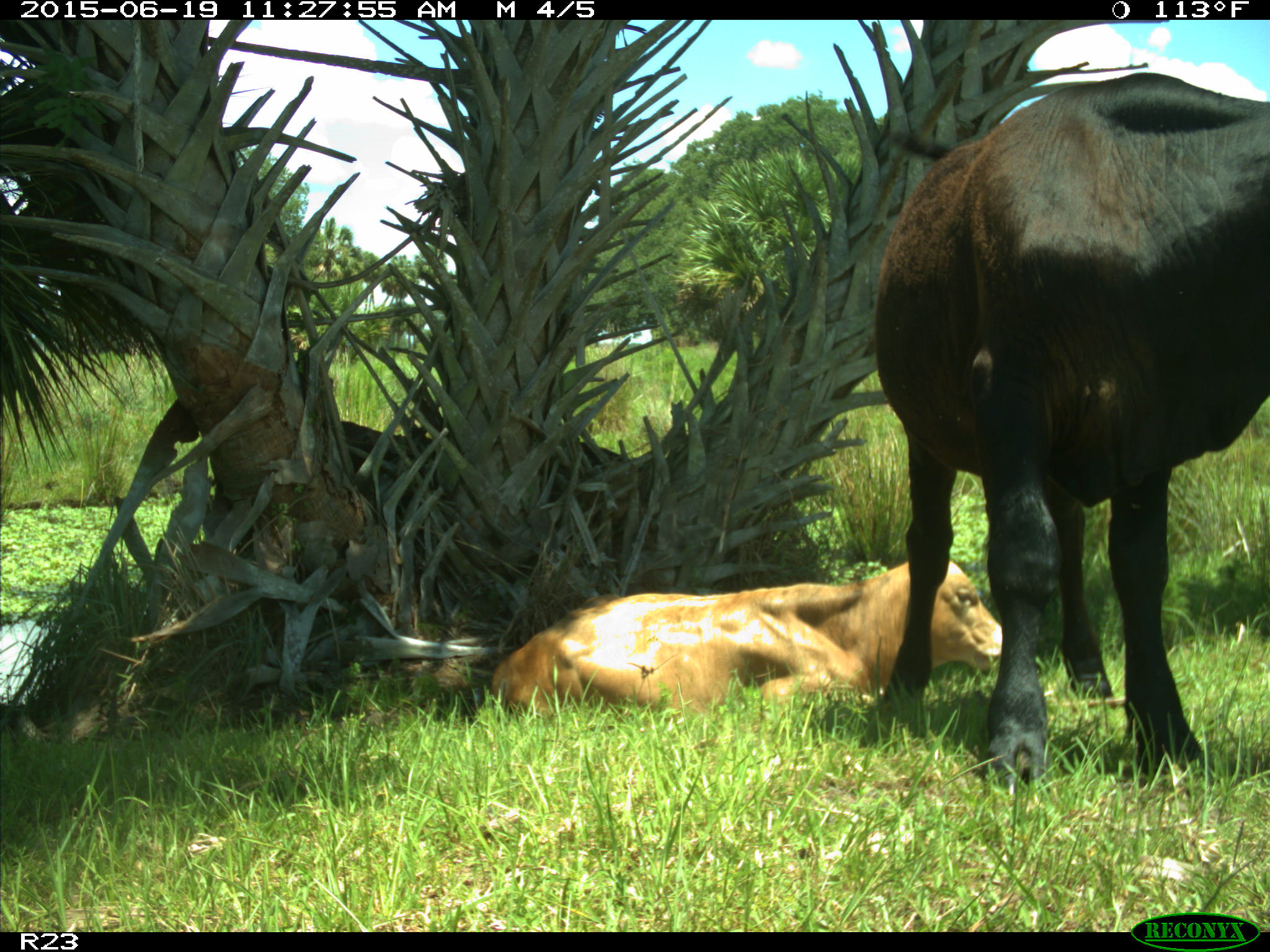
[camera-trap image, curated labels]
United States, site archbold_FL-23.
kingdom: Animalia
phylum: Chordata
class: Mammalia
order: Artiodactyla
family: Bovidae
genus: Bos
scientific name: Bos taurus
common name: domestic cow